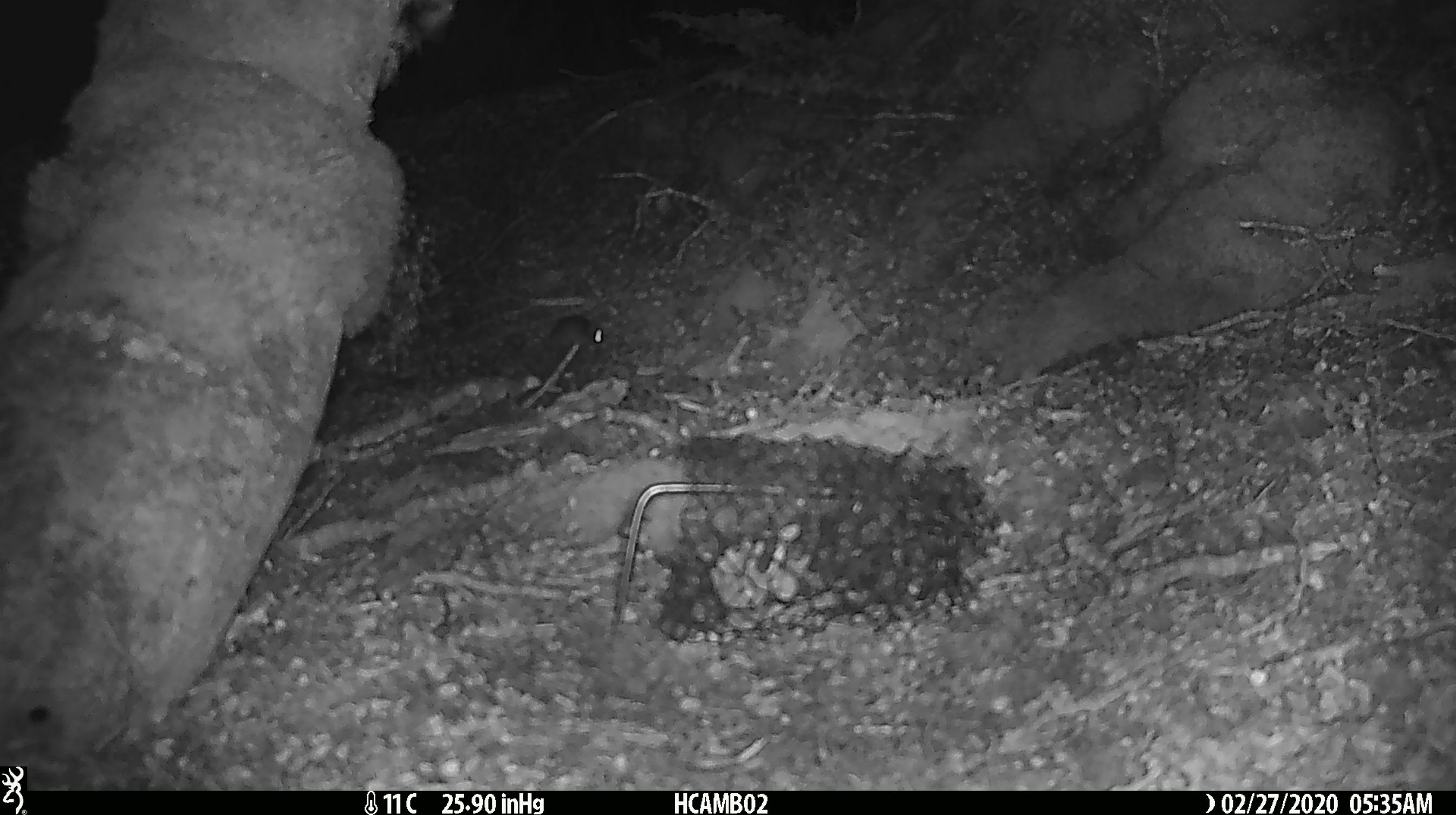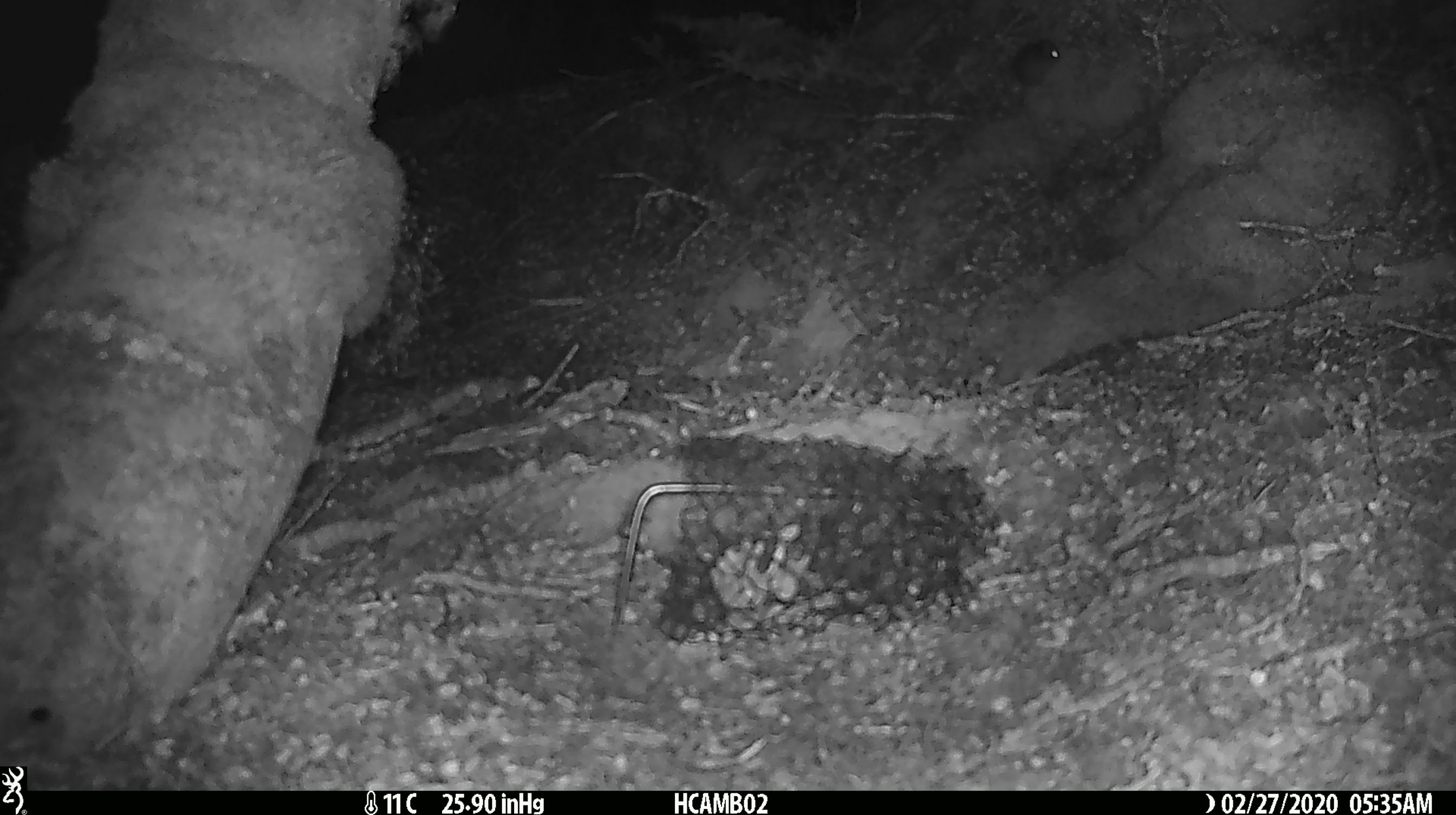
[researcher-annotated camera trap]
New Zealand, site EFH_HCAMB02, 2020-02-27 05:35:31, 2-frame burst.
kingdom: Animalia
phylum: Chordata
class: Mammalia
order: Rodentia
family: Muridae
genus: Mus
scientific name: Mus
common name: mouse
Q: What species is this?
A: Mouse (Mus).